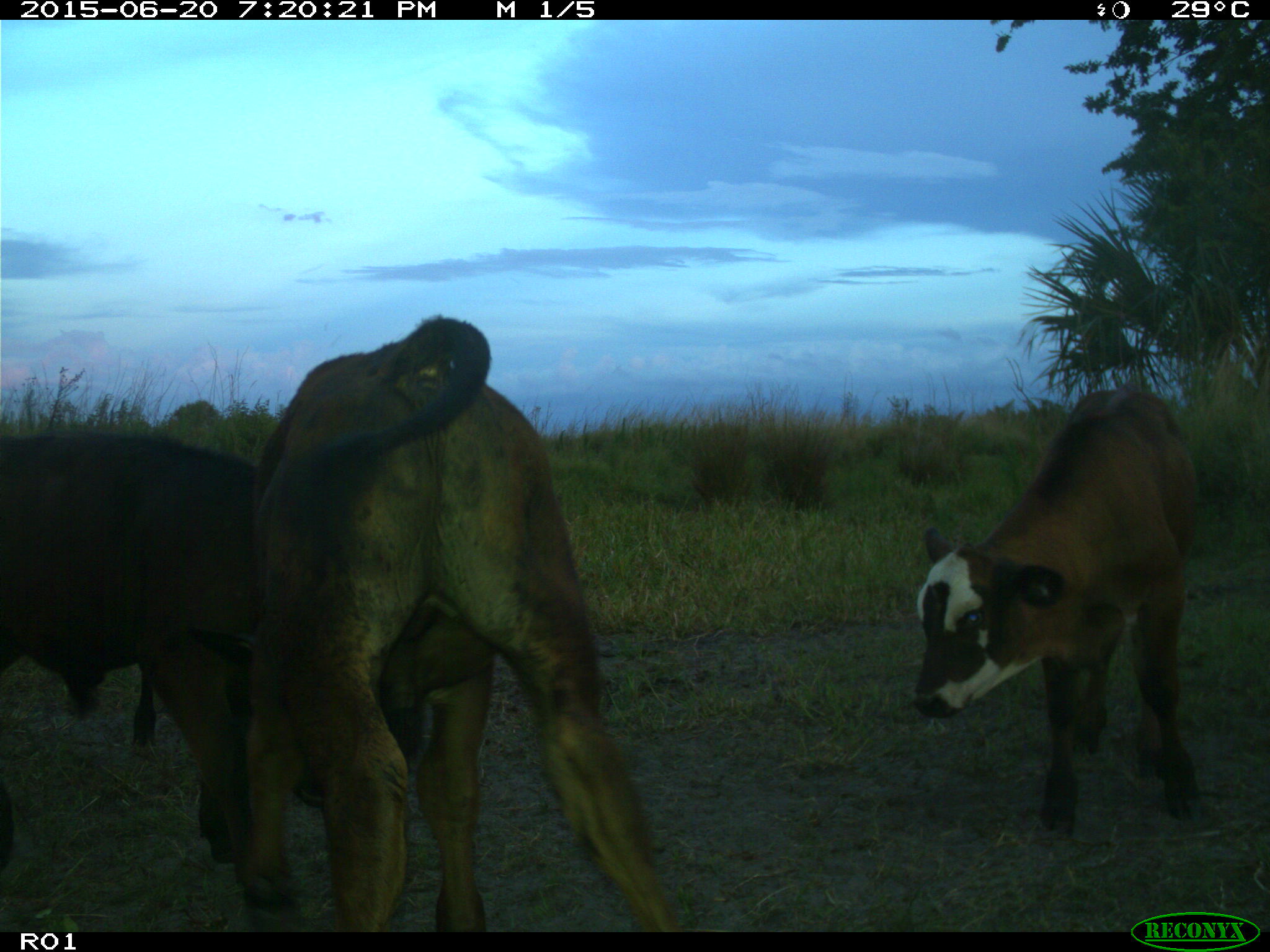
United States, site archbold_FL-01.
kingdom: Animalia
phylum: Chordata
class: Mammalia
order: Artiodactyla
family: Bovidae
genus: Bos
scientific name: Bos taurus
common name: domestic cow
Bos taurus (domestic cow).